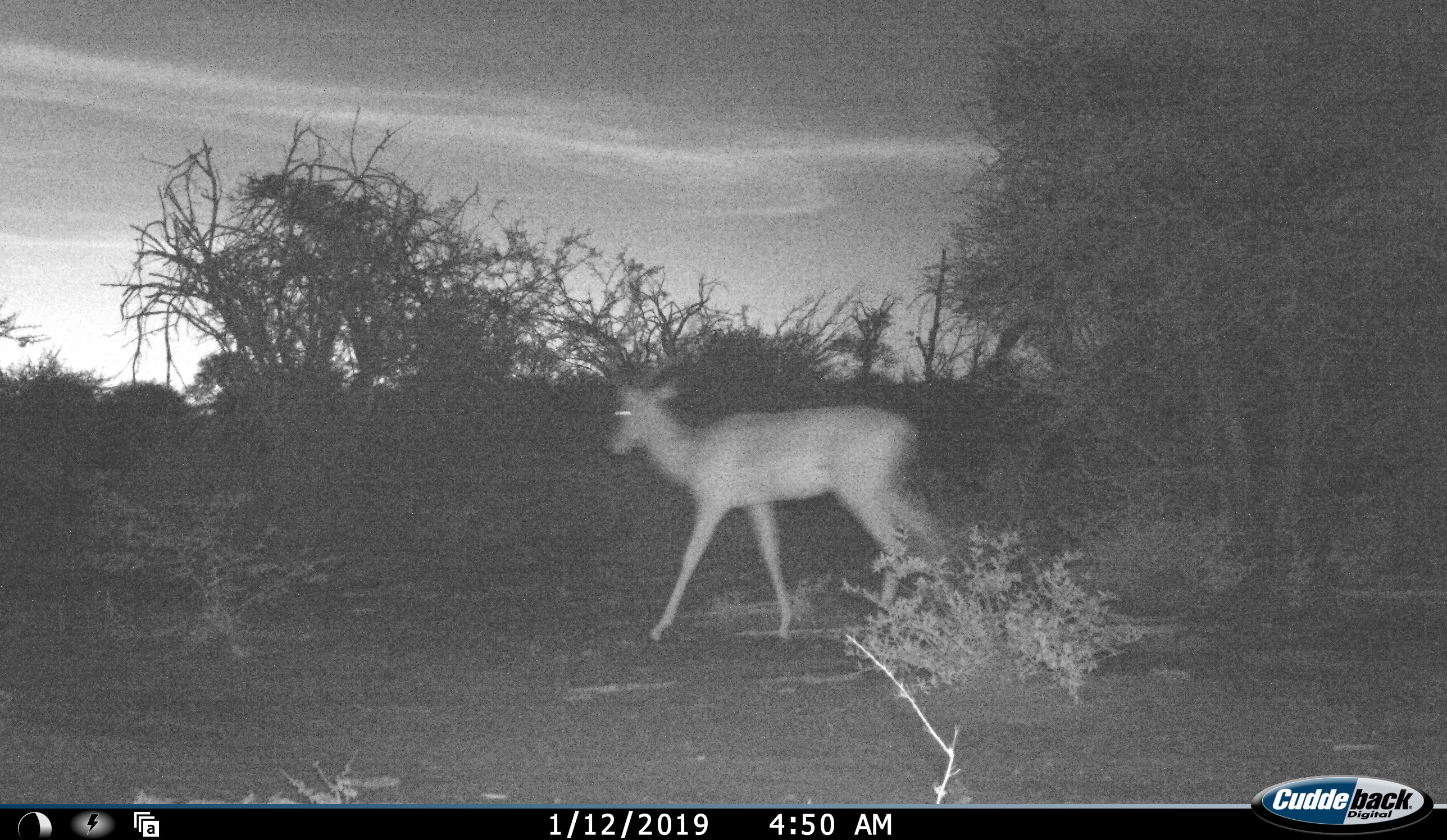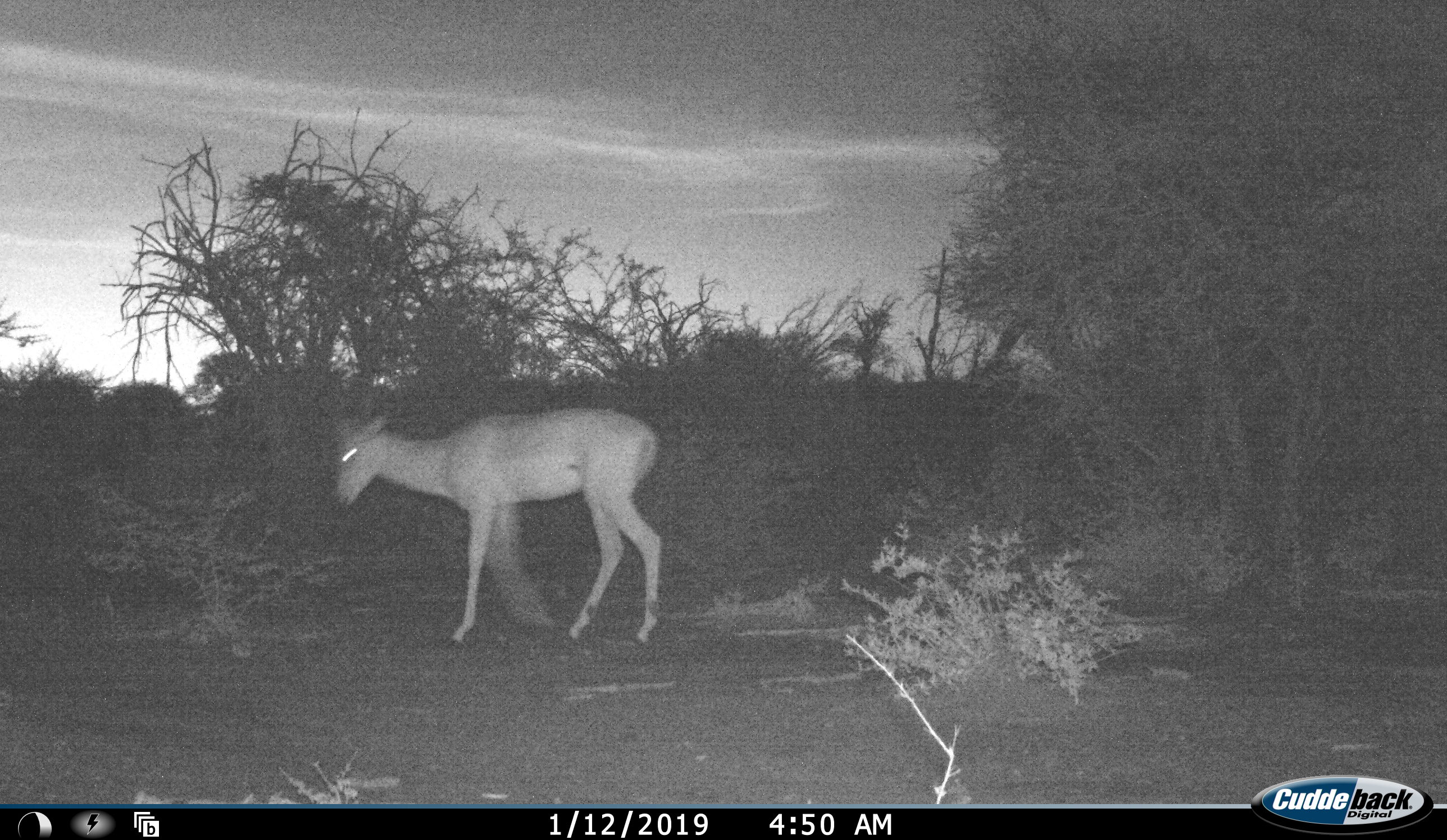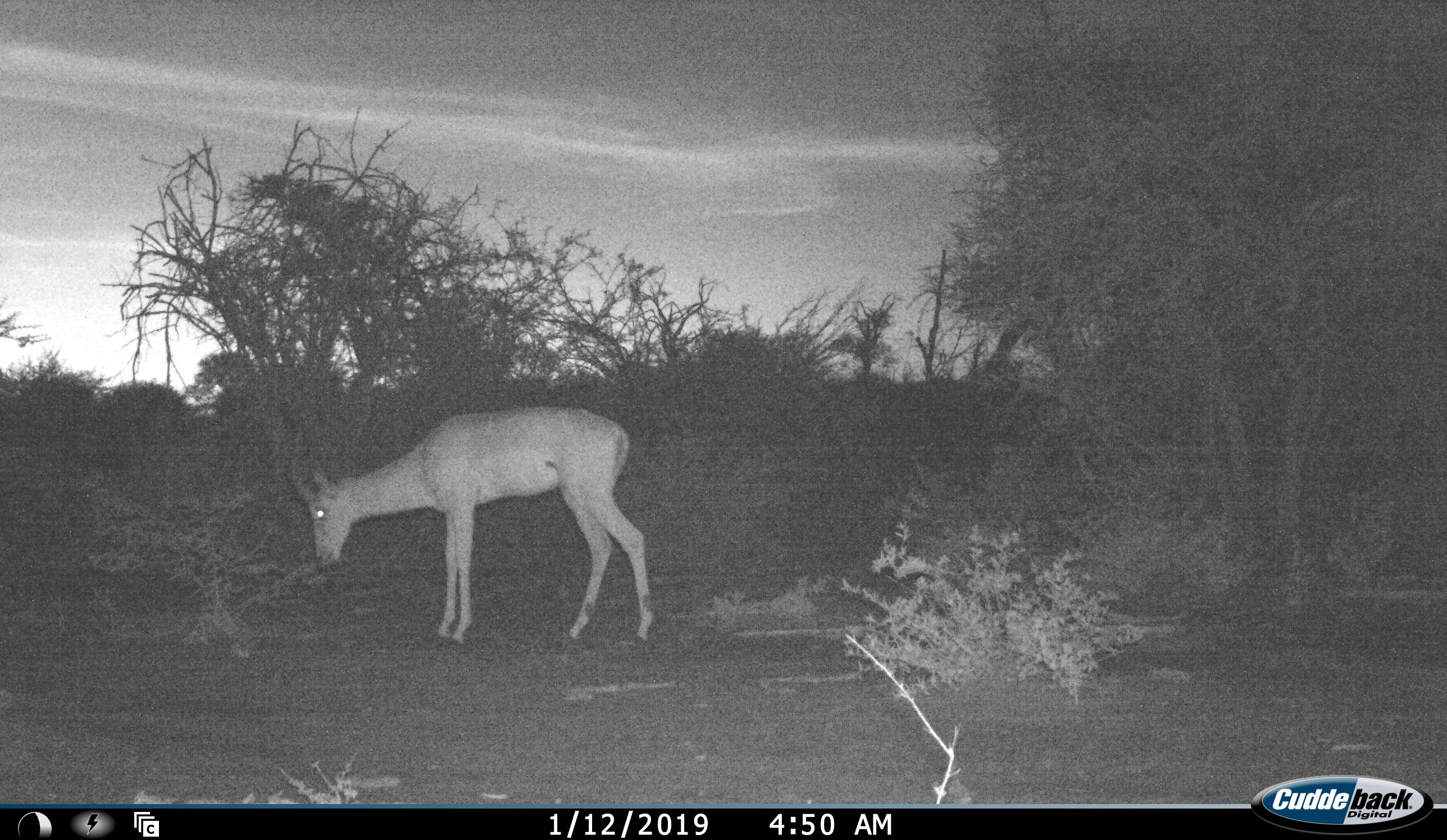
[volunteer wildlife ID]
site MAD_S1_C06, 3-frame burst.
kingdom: Animalia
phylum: Chordata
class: Mammalia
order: Artiodactyla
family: Bovidae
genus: Aepyceros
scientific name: Aepyceros melampus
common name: impala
Impala (Aepyceros melampus), count 1. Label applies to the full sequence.